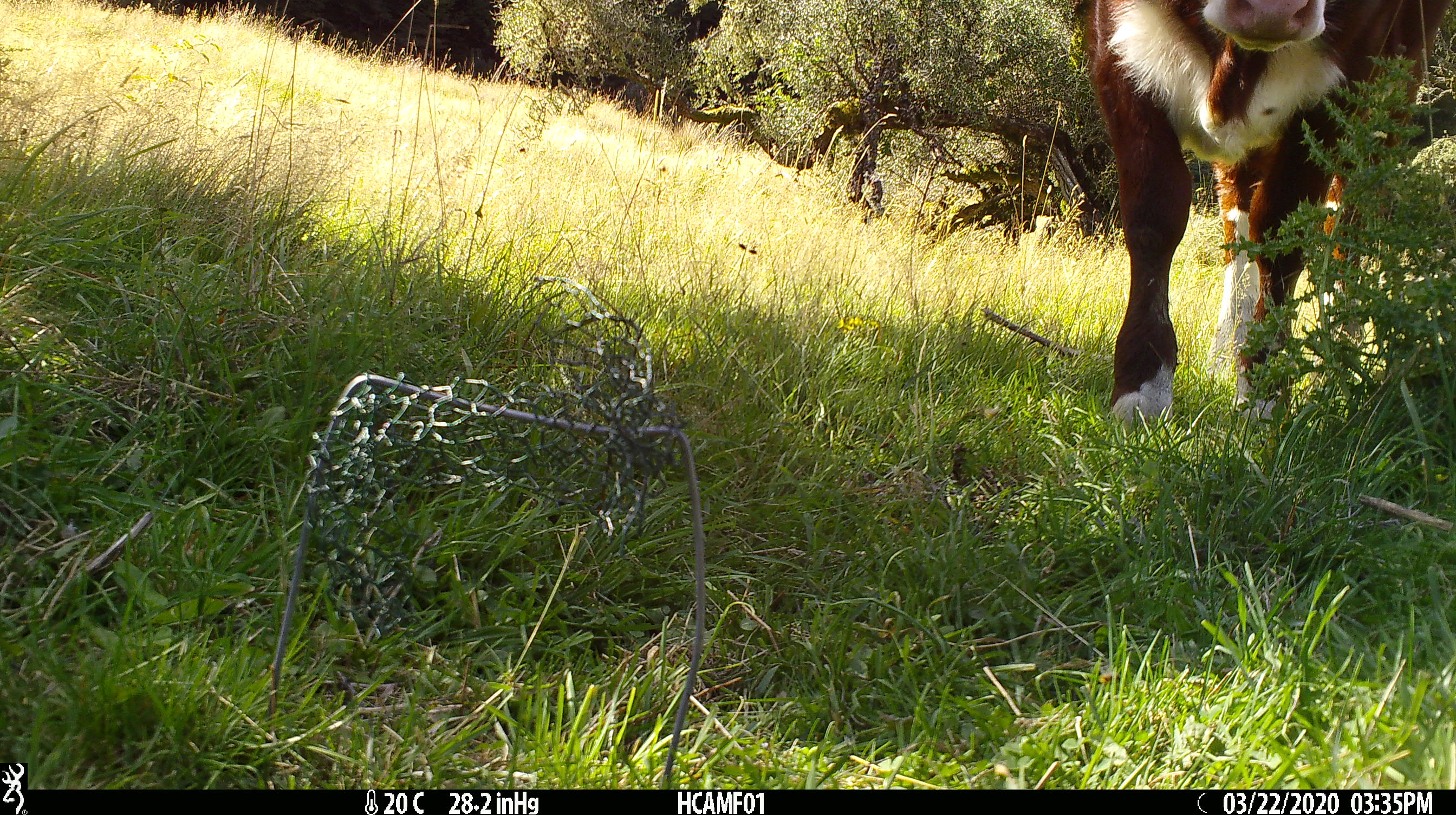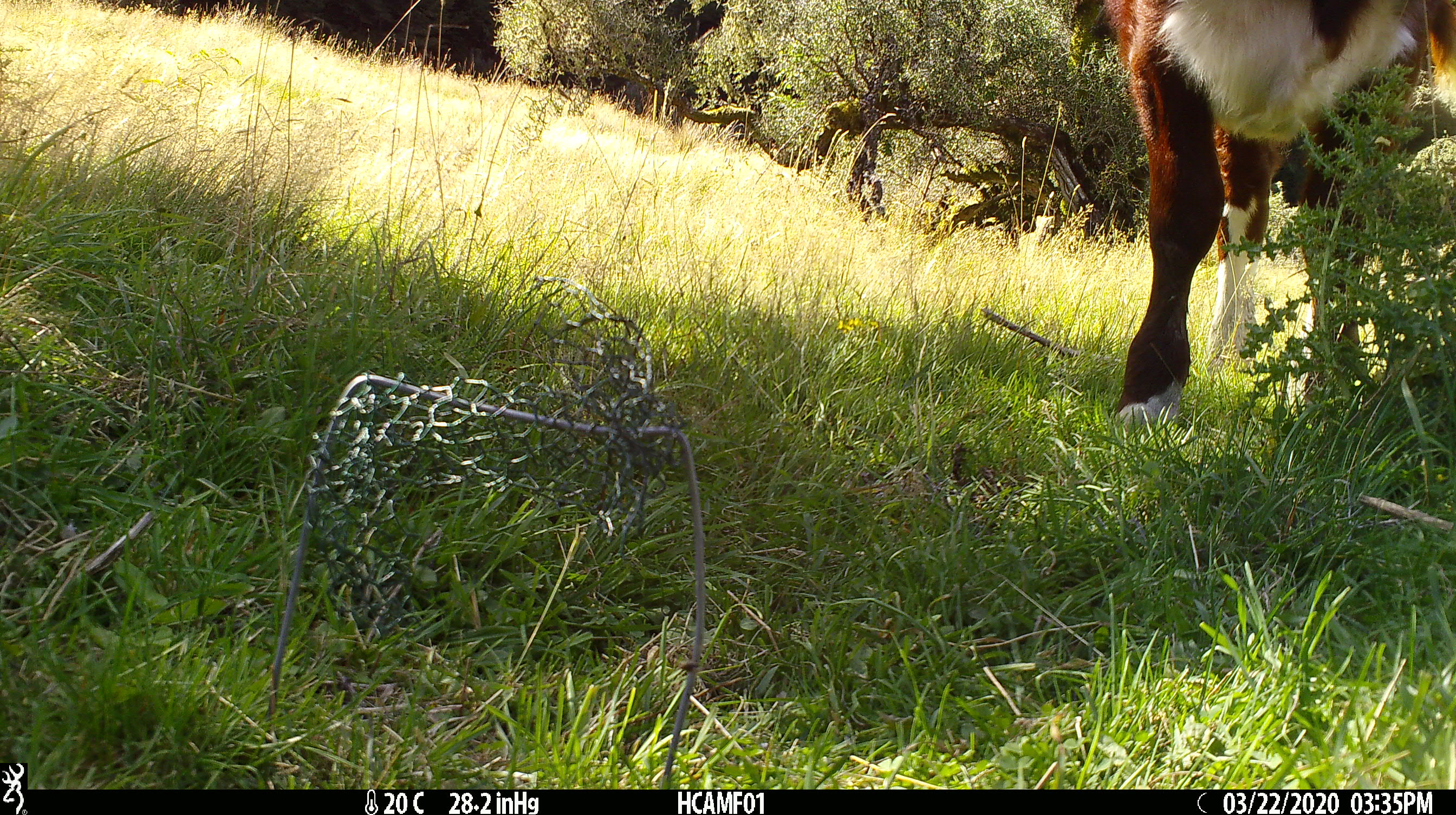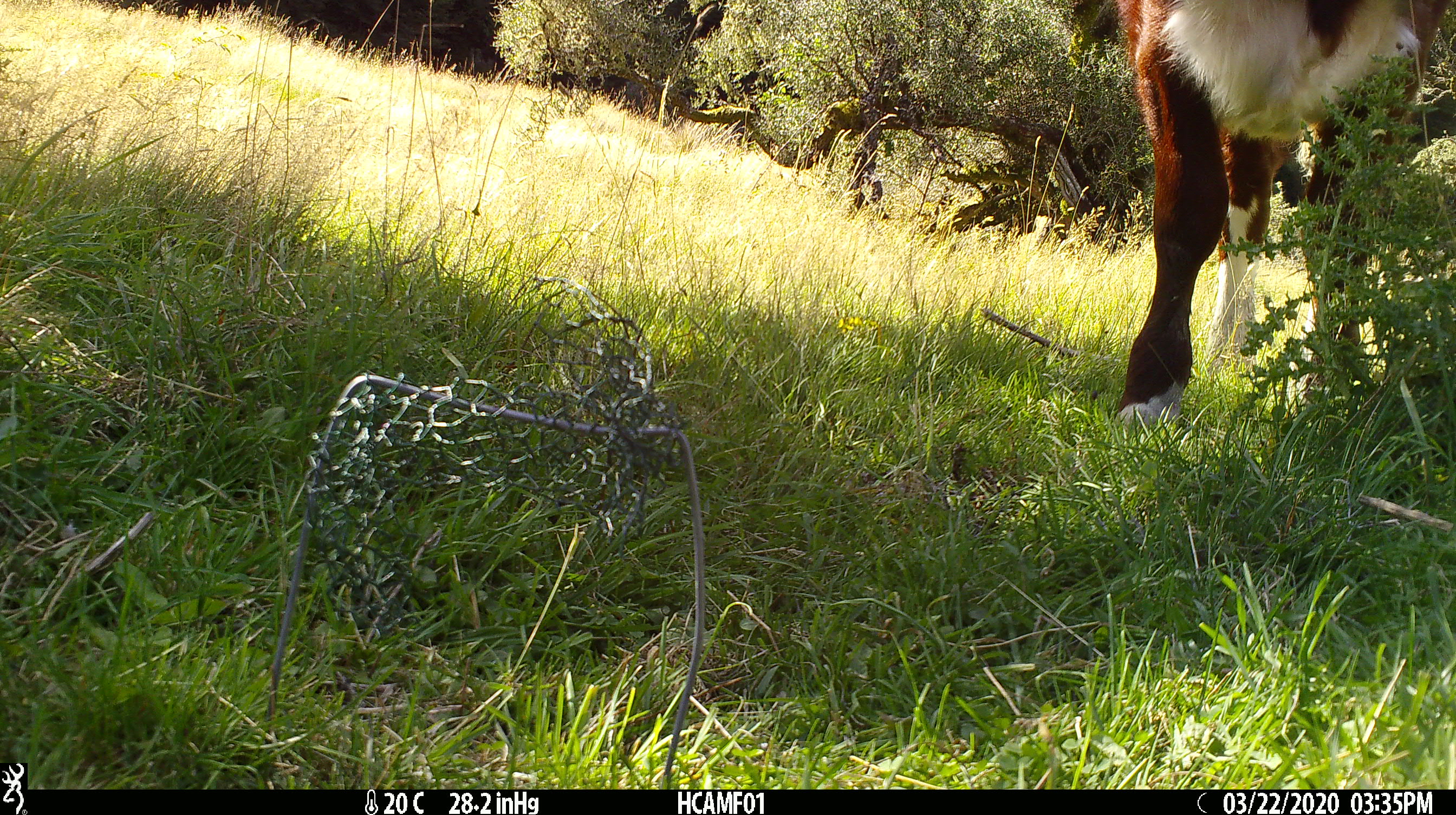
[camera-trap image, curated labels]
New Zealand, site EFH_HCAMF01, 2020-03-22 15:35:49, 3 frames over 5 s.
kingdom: Animalia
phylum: Chordata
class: Mammalia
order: Artiodactyla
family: Bovidae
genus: Bos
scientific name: Bos taurus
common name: domestic cow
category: cow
Cow (domestic cow) (Bos taurus).